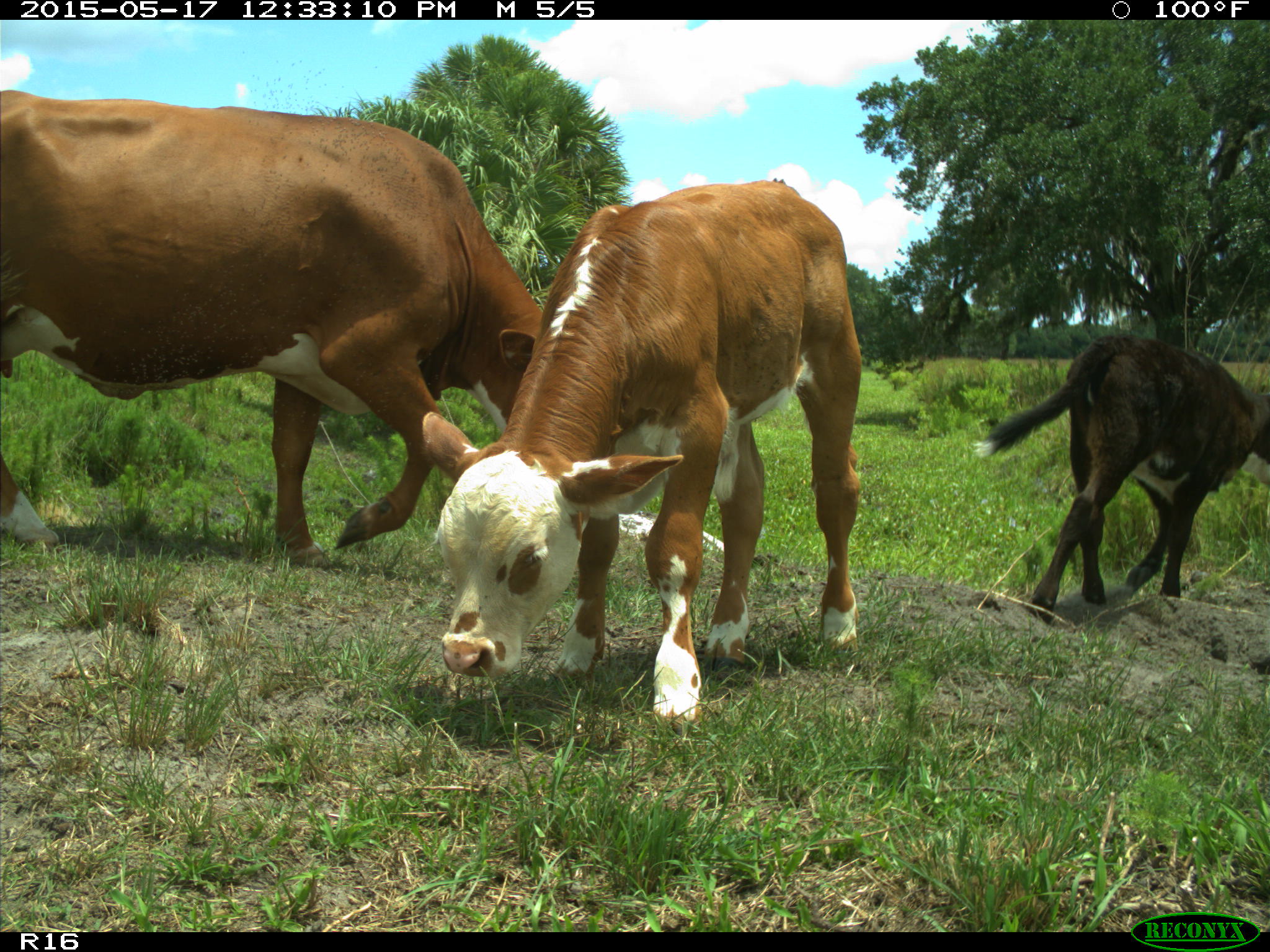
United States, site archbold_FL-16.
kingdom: Animalia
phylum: Chordata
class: Mammalia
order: Artiodactyla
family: Bovidae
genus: Bos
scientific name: Bos taurus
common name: domestic cow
Bos taurus (domestic cow).